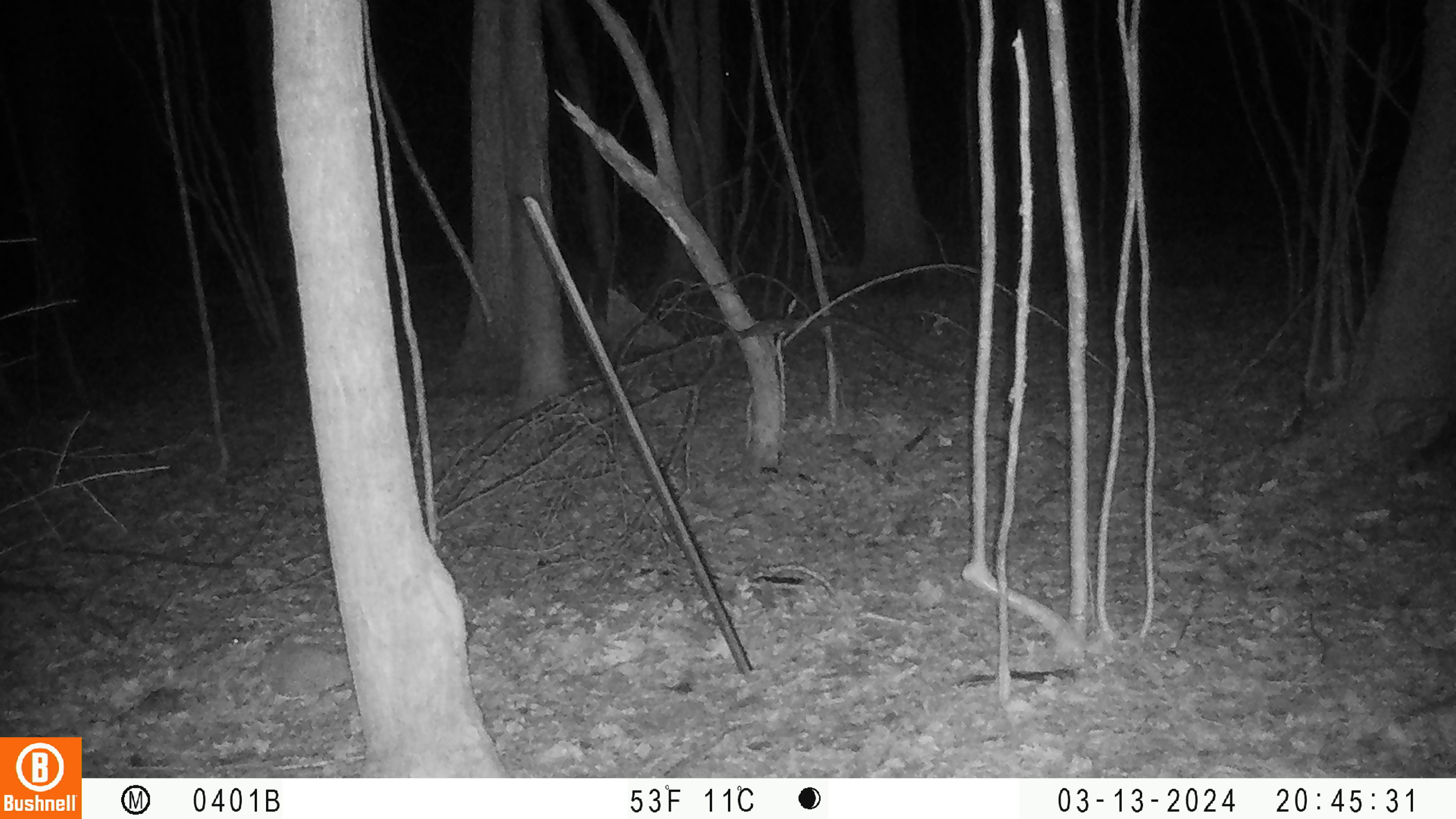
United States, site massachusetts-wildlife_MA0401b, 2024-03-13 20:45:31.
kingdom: Animalia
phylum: Chordata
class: Mammalia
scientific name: Mammalia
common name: mammal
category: mammal sp.